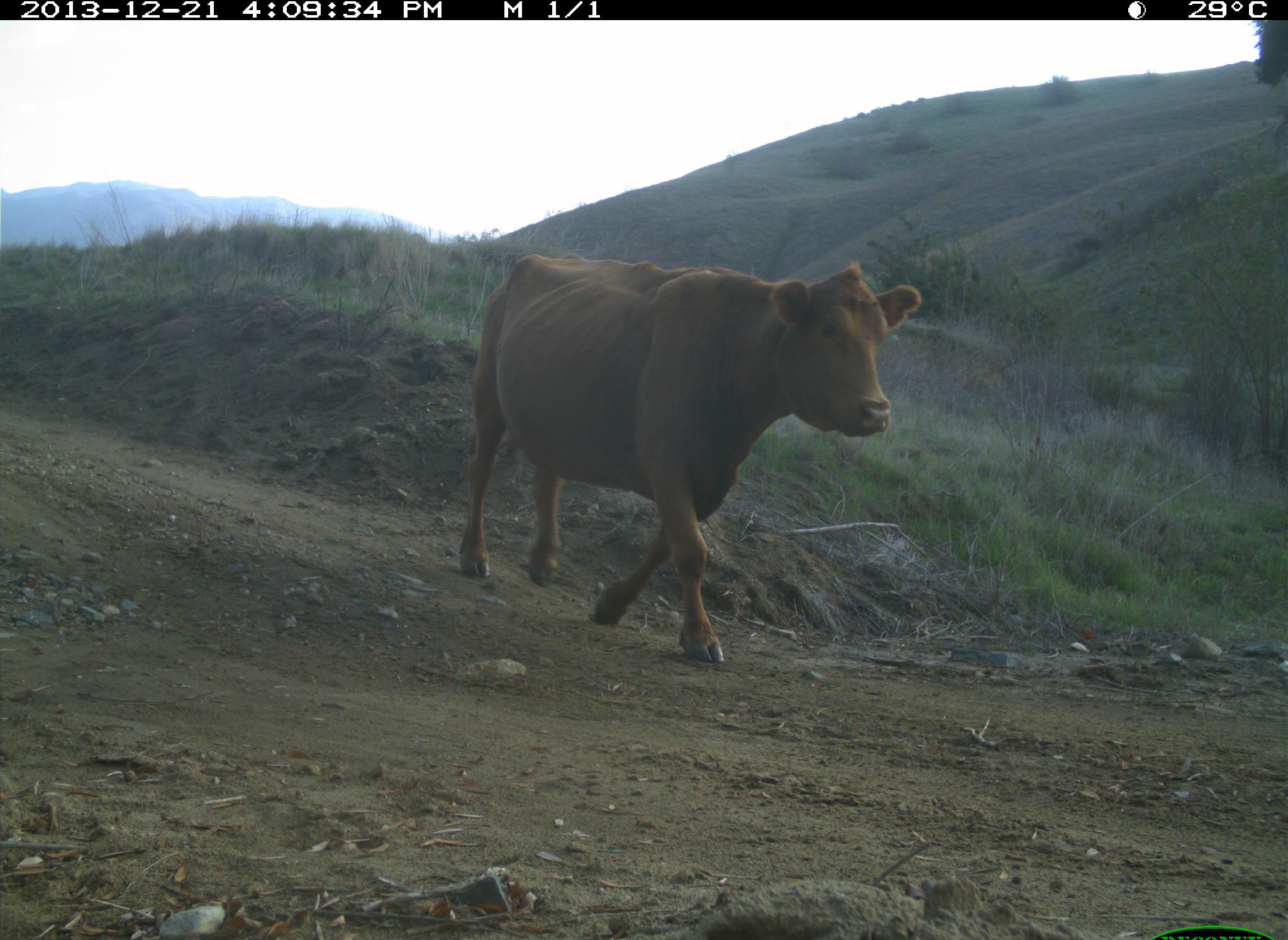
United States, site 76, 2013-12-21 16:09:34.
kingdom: Animalia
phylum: Chordata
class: Mammalia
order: Artiodactyla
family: Bovidae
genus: Bos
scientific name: Bos taurus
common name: cow